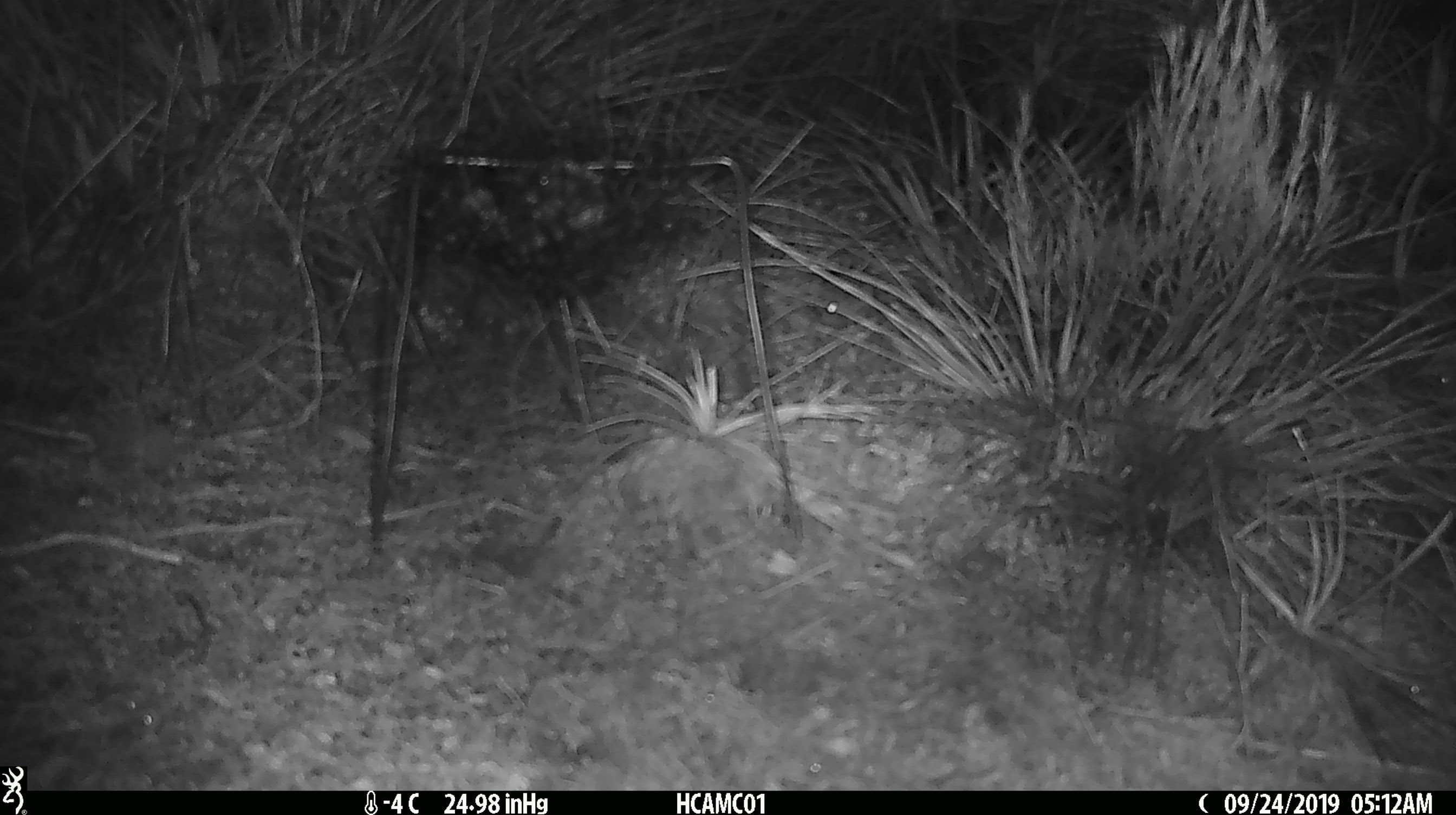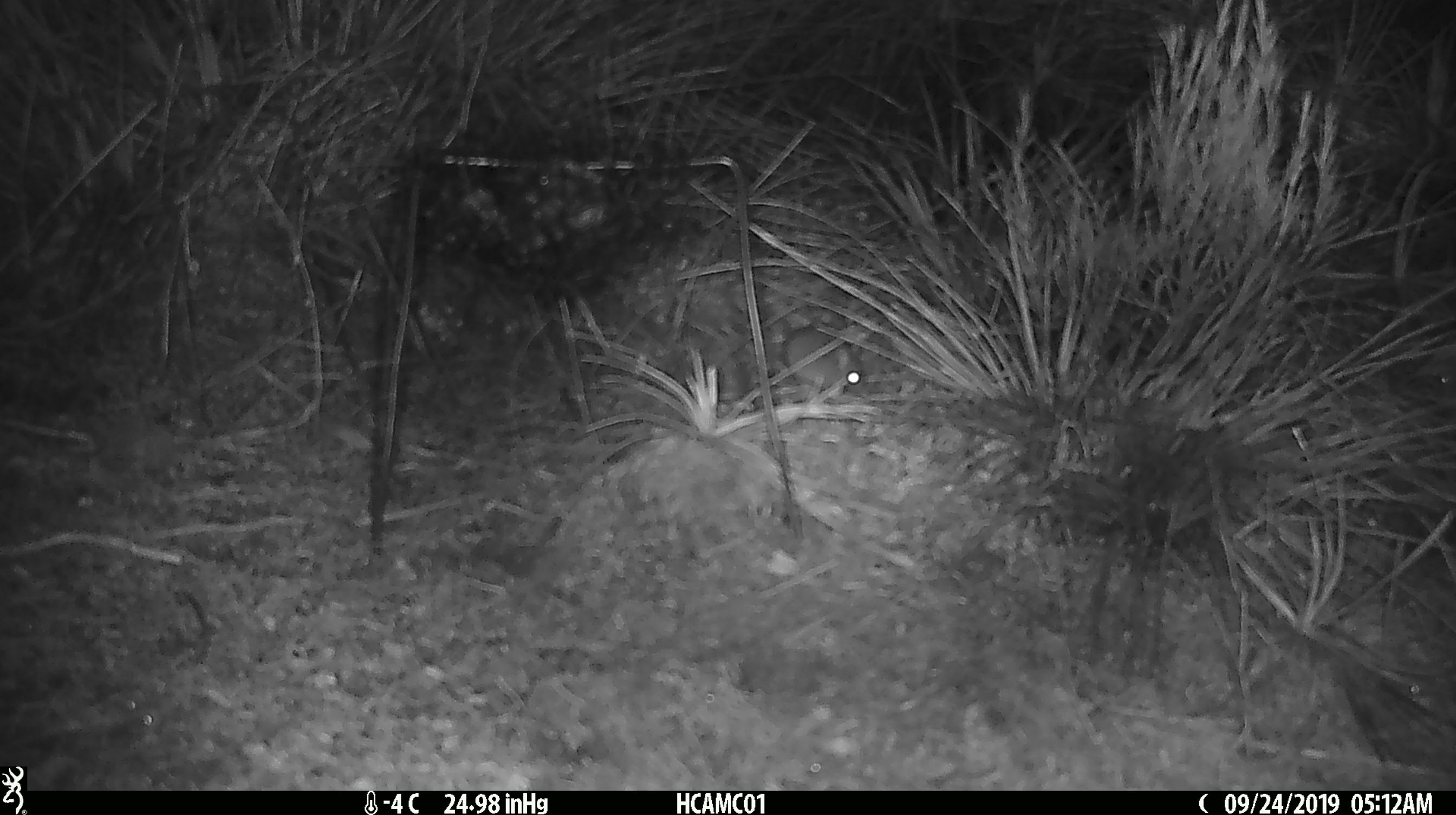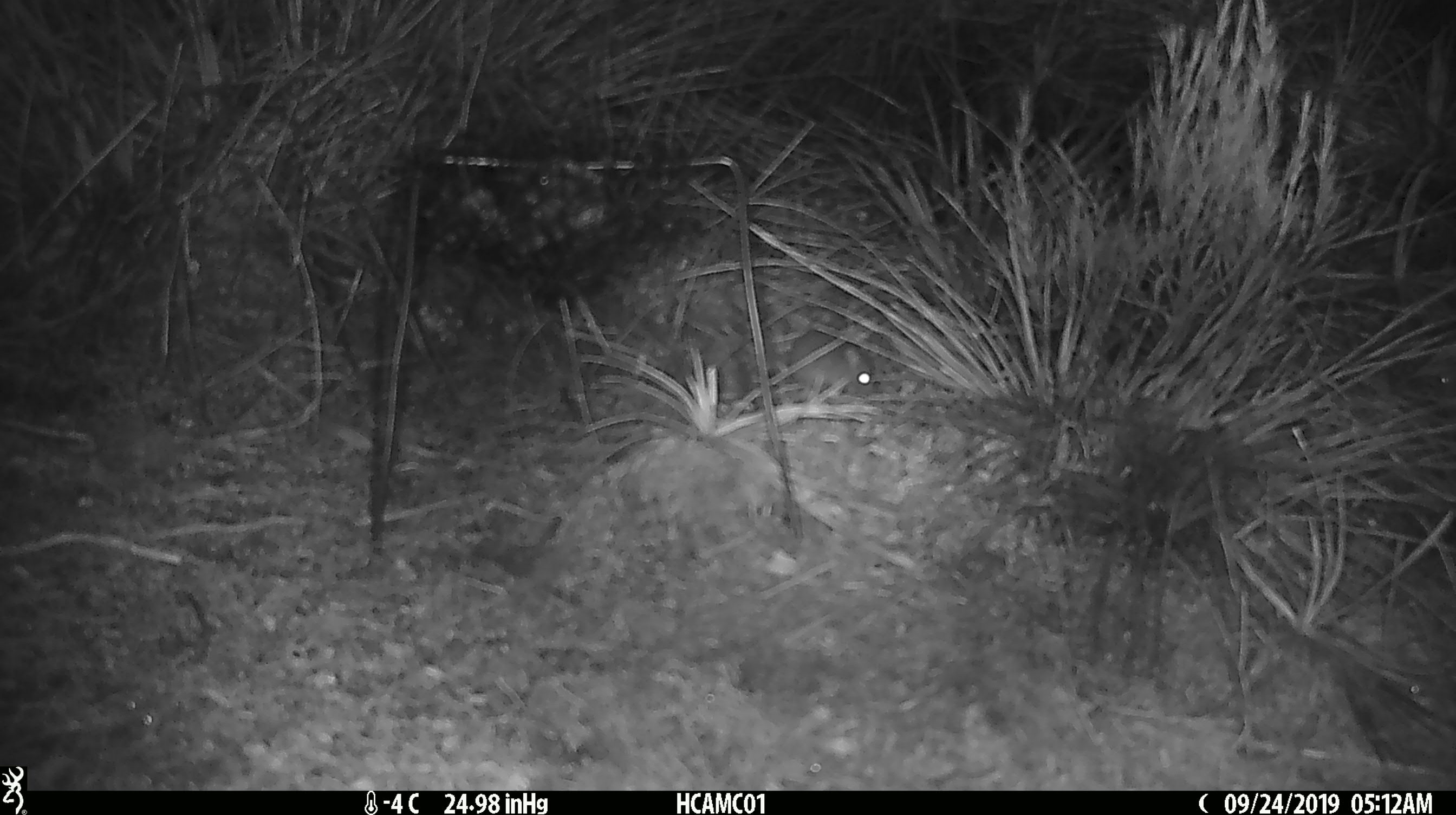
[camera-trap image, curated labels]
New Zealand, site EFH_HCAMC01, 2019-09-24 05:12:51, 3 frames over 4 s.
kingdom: Animalia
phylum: Chordata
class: Mammalia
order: Rodentia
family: Muridae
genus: Mus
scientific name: Mus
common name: mouse